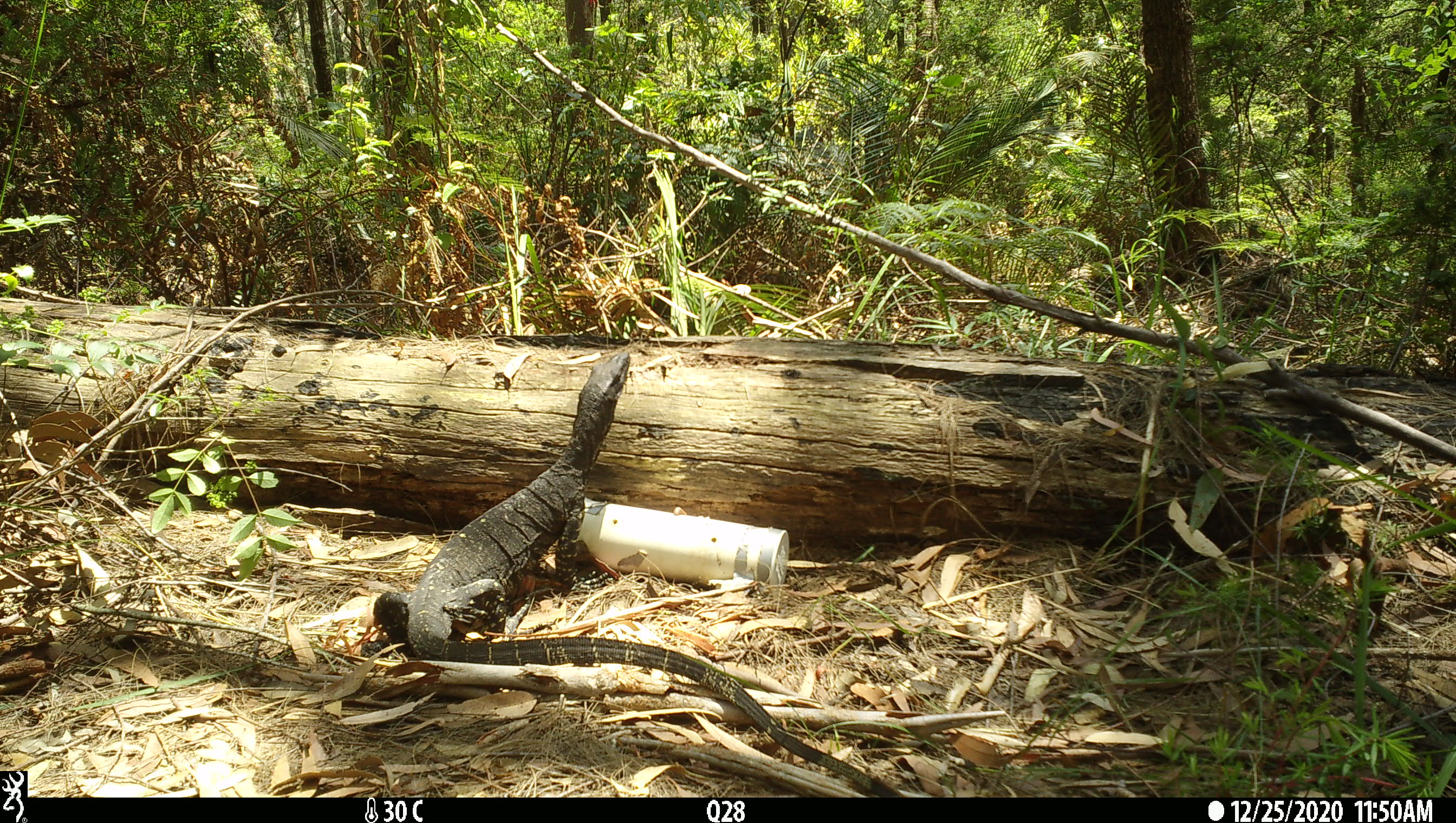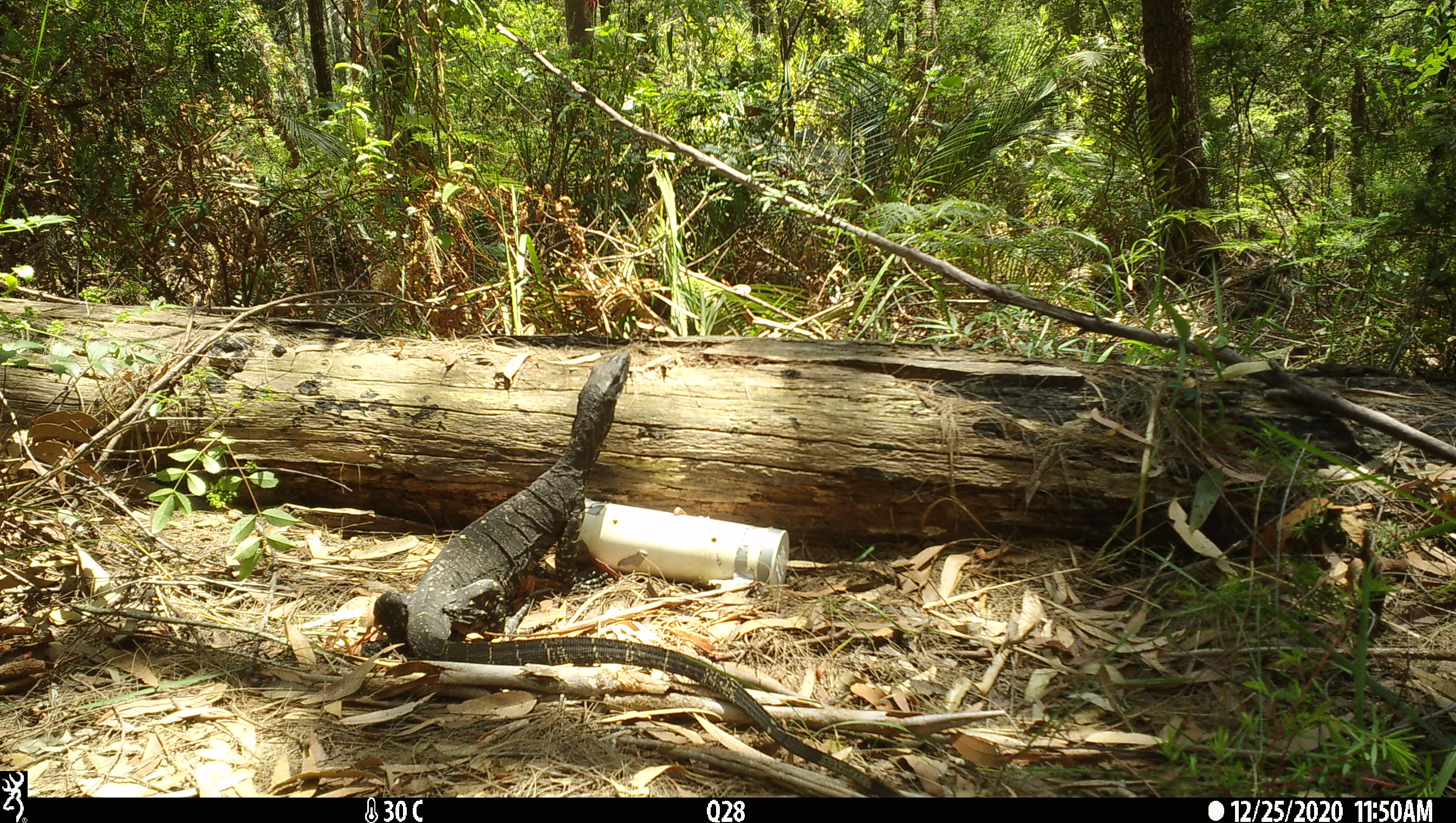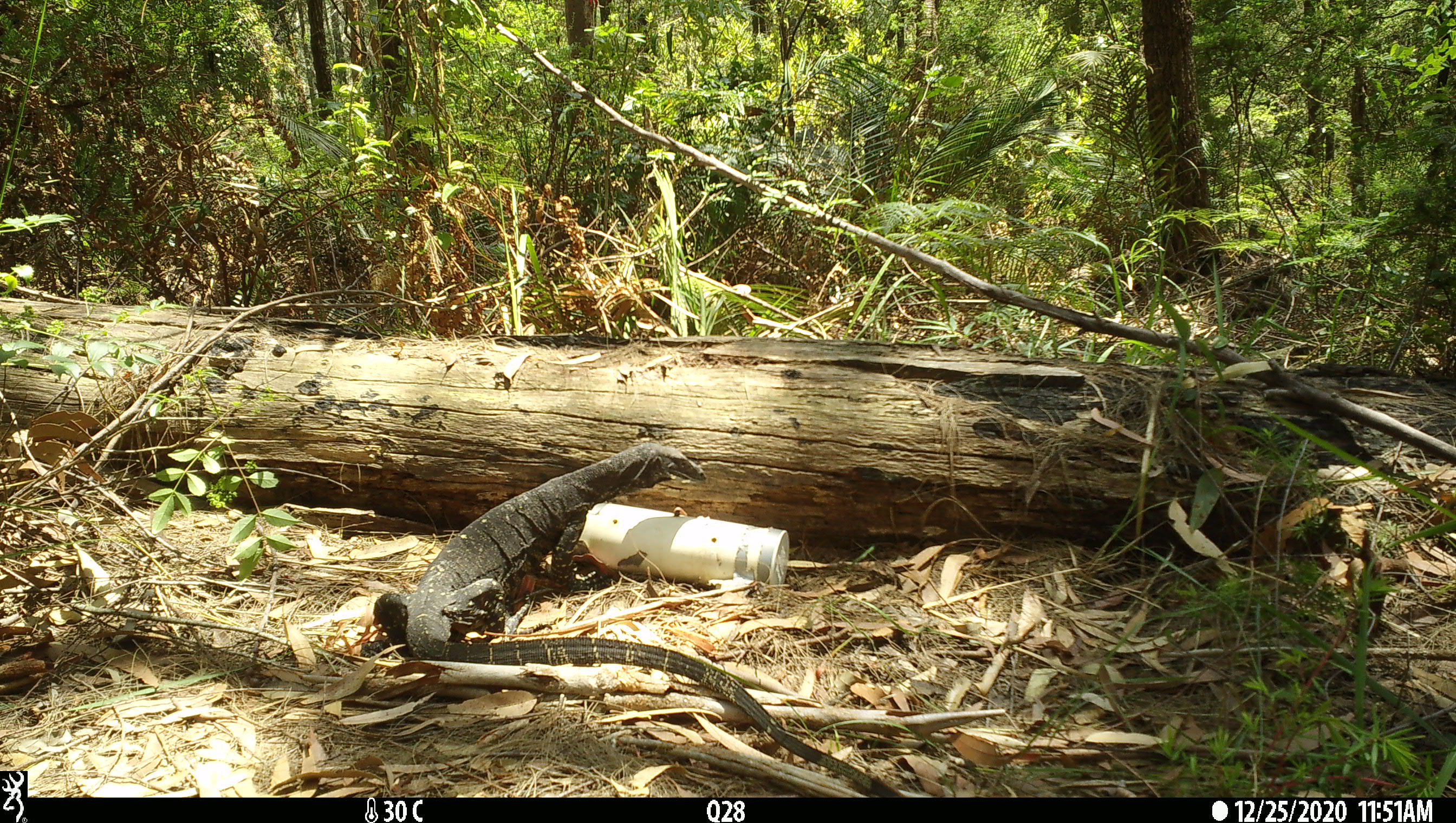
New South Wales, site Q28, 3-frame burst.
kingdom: Animalia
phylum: Chordata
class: Reptilia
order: Squamata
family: Varanidae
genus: Varanus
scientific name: Varanus varius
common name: lace monitor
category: goanna